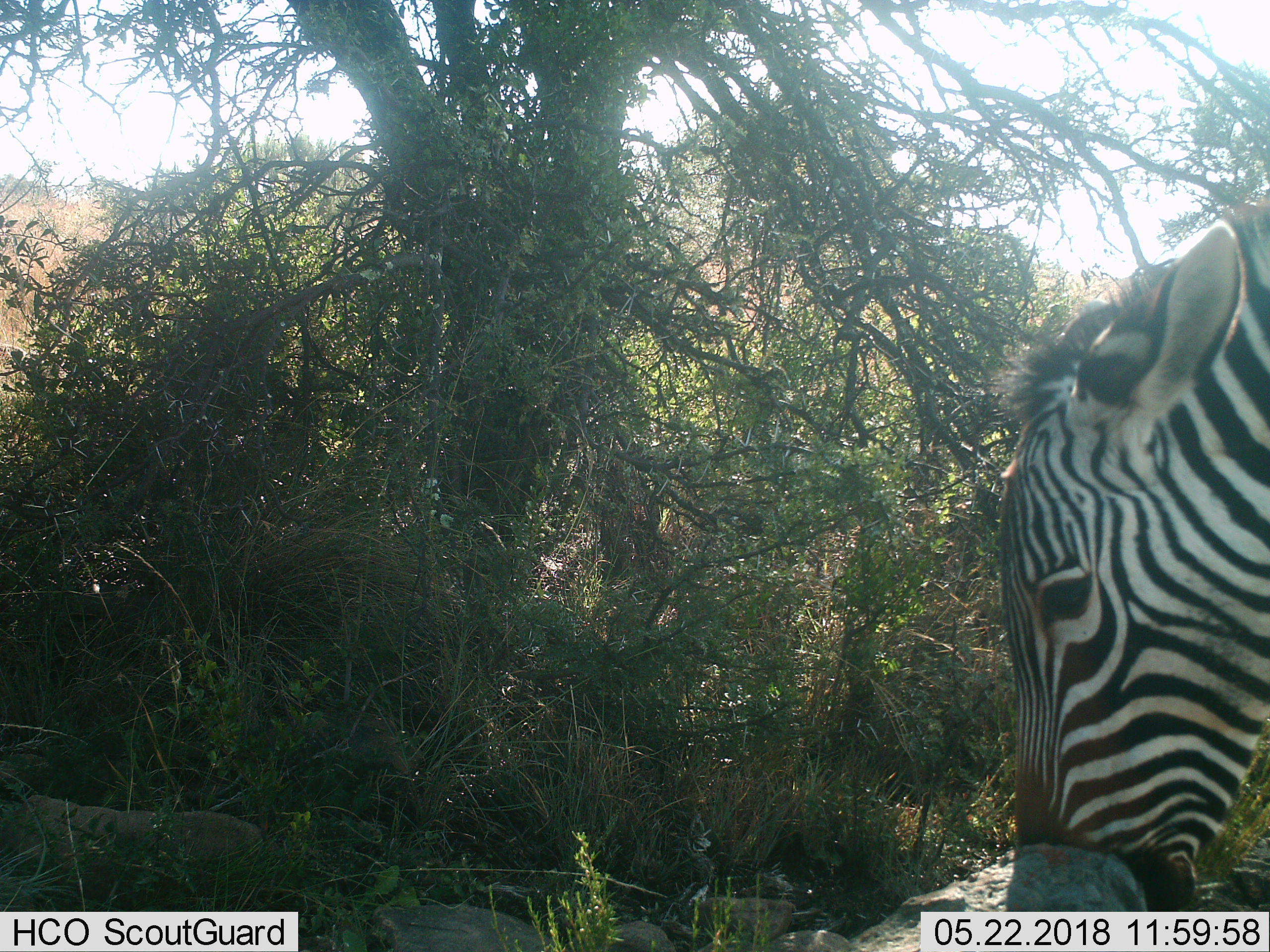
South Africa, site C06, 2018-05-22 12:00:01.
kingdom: Animalia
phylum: Chordata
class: Mammalia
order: Perissodactyla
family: Equidae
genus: Equus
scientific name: Equus zebra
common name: mountain zebra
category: zebramountain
Zebramountain (mountain zebra) (Equus zebra), count 1. Behavior (volunteer vote fractions): standing 40%, resting 0%, moving 0%, interacting 0%. Young present (vote fraction): 0%. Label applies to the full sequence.